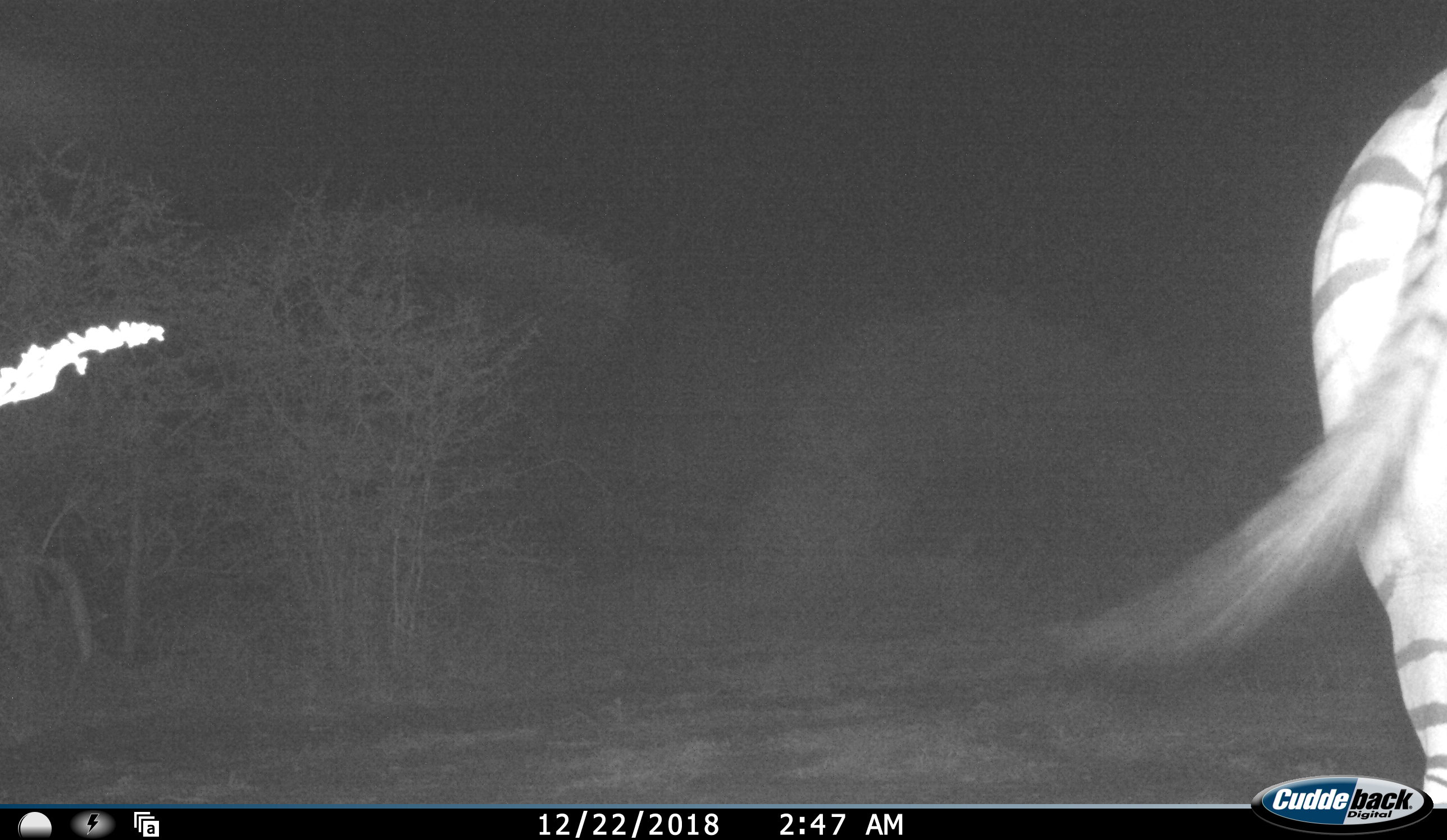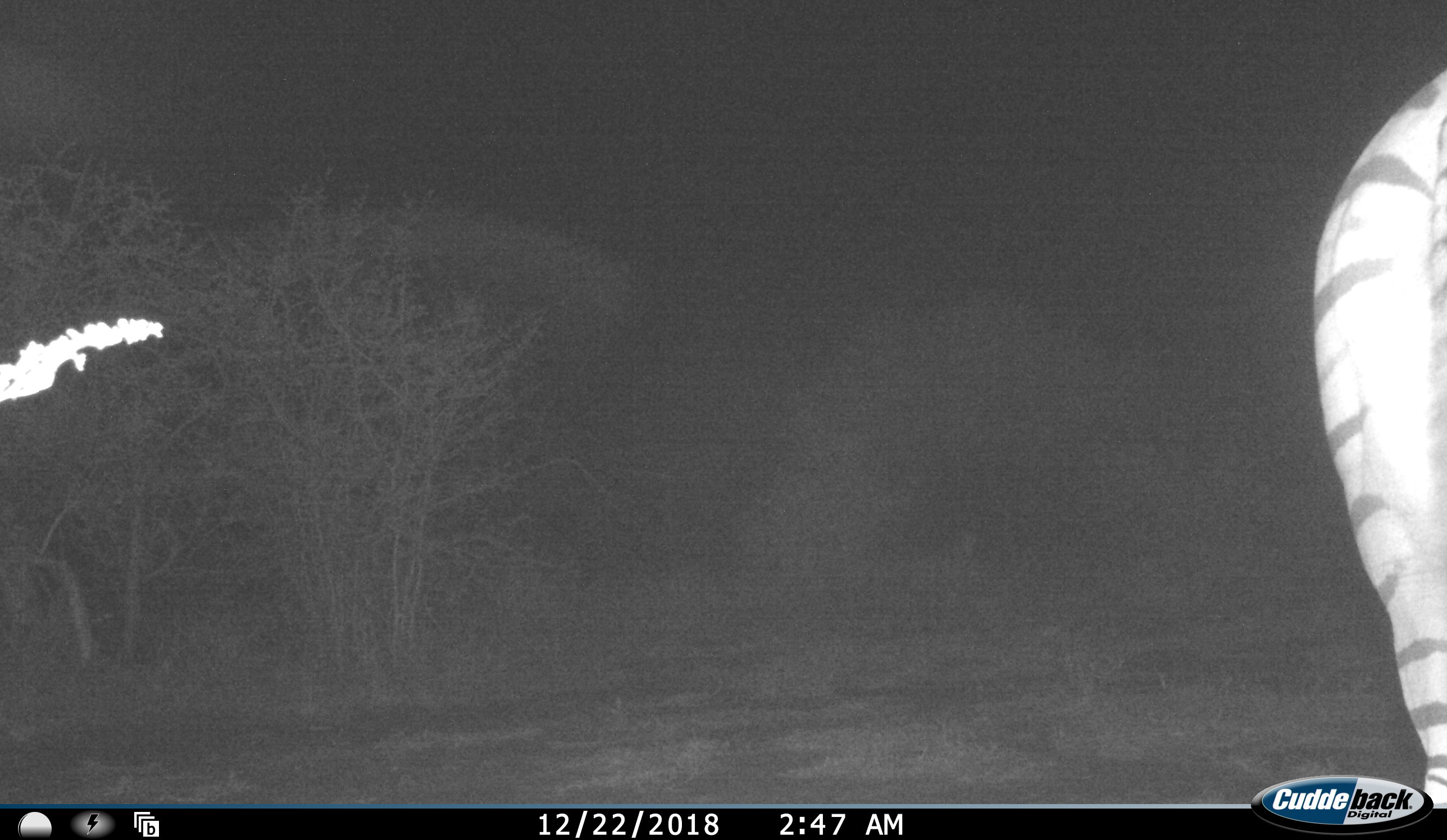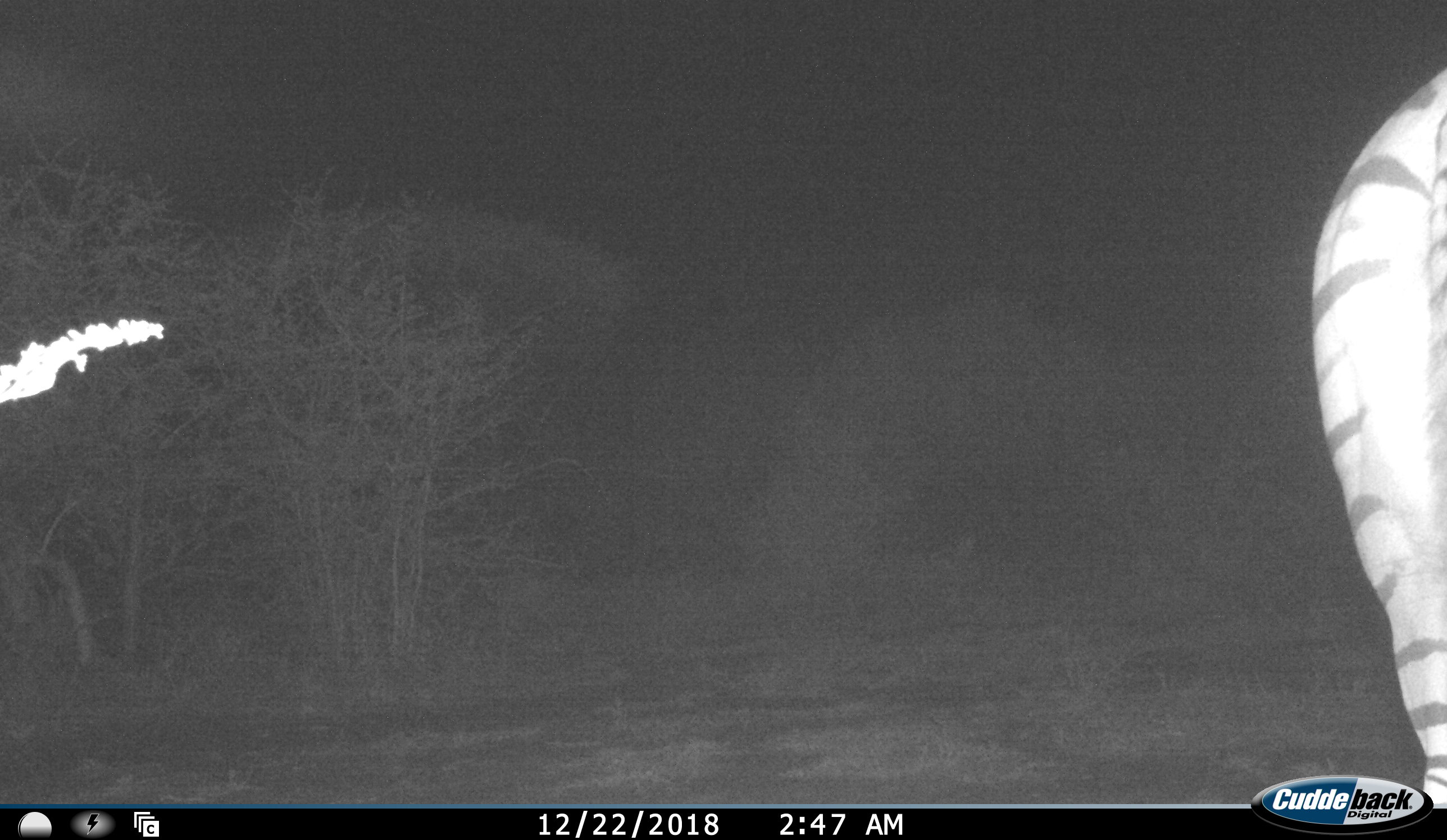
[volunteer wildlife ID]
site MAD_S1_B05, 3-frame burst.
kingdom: Animalia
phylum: Chordata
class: Mammalia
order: Perissodactyla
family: Equidae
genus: Equus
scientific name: Equus quagga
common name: plains zebra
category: zebraplains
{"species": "zebraplains (plains zebra) (Equus quagga)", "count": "1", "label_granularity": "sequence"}